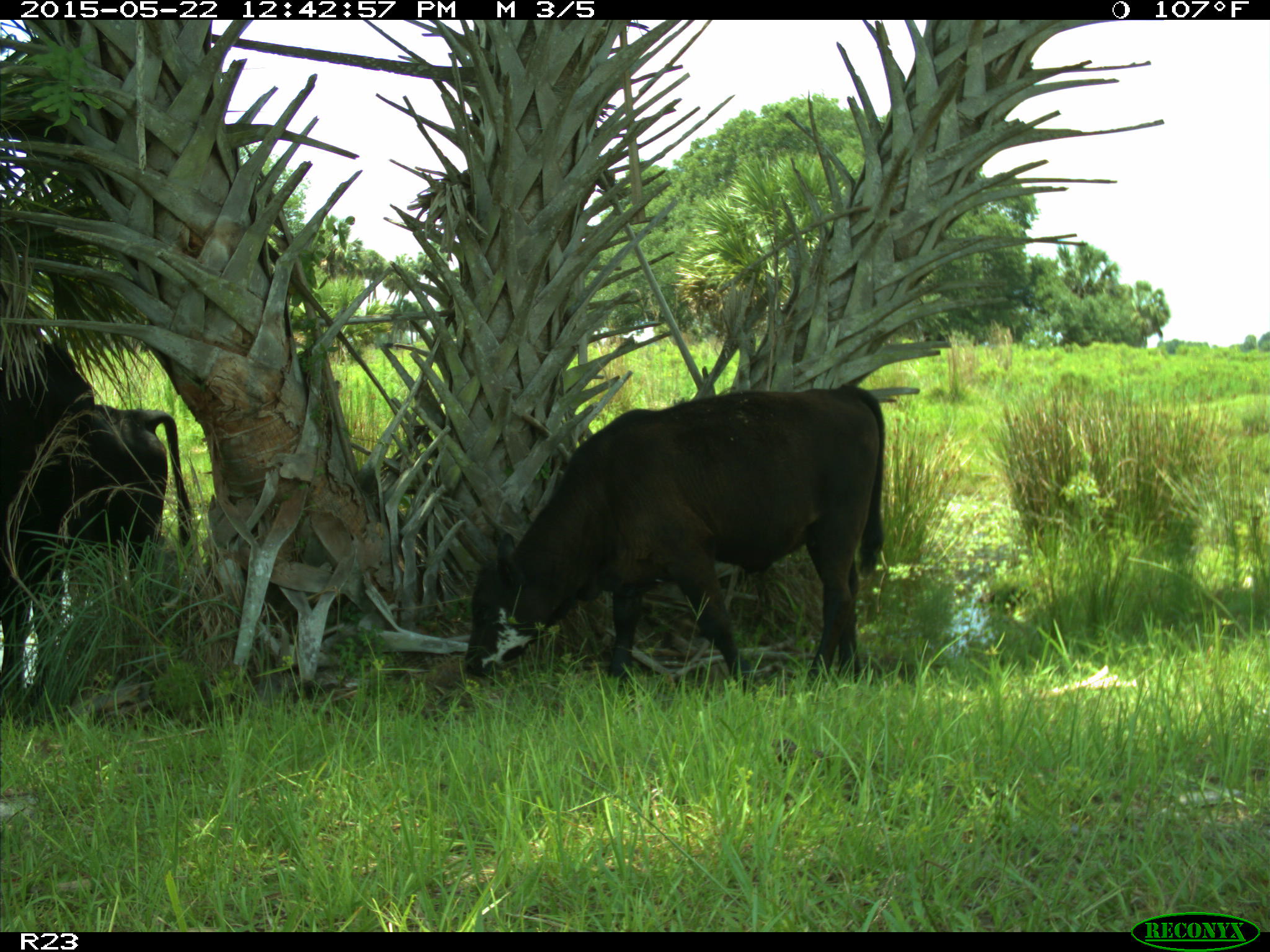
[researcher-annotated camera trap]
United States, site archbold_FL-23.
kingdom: Animalia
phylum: Chordata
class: Mammalia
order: Artiodactyla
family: Bovidae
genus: Bos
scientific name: Bos taurus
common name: domestic cow